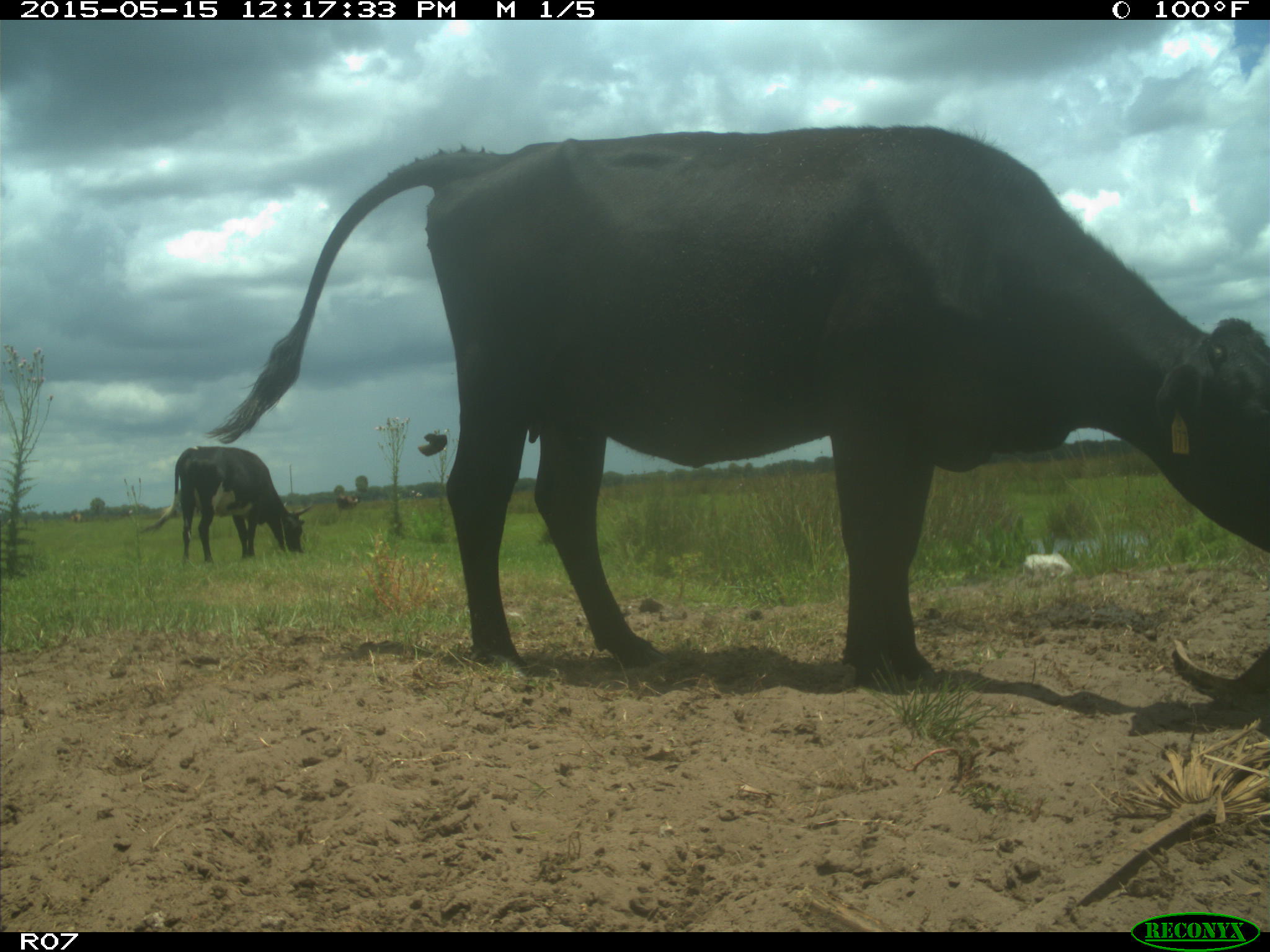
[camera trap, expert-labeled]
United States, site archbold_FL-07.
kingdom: Animalia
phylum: Chordata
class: Mammalia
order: Artiodactyla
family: Bovidae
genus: Bos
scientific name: Bos taurus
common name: domestic cow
Bos taurus (domestic cow).